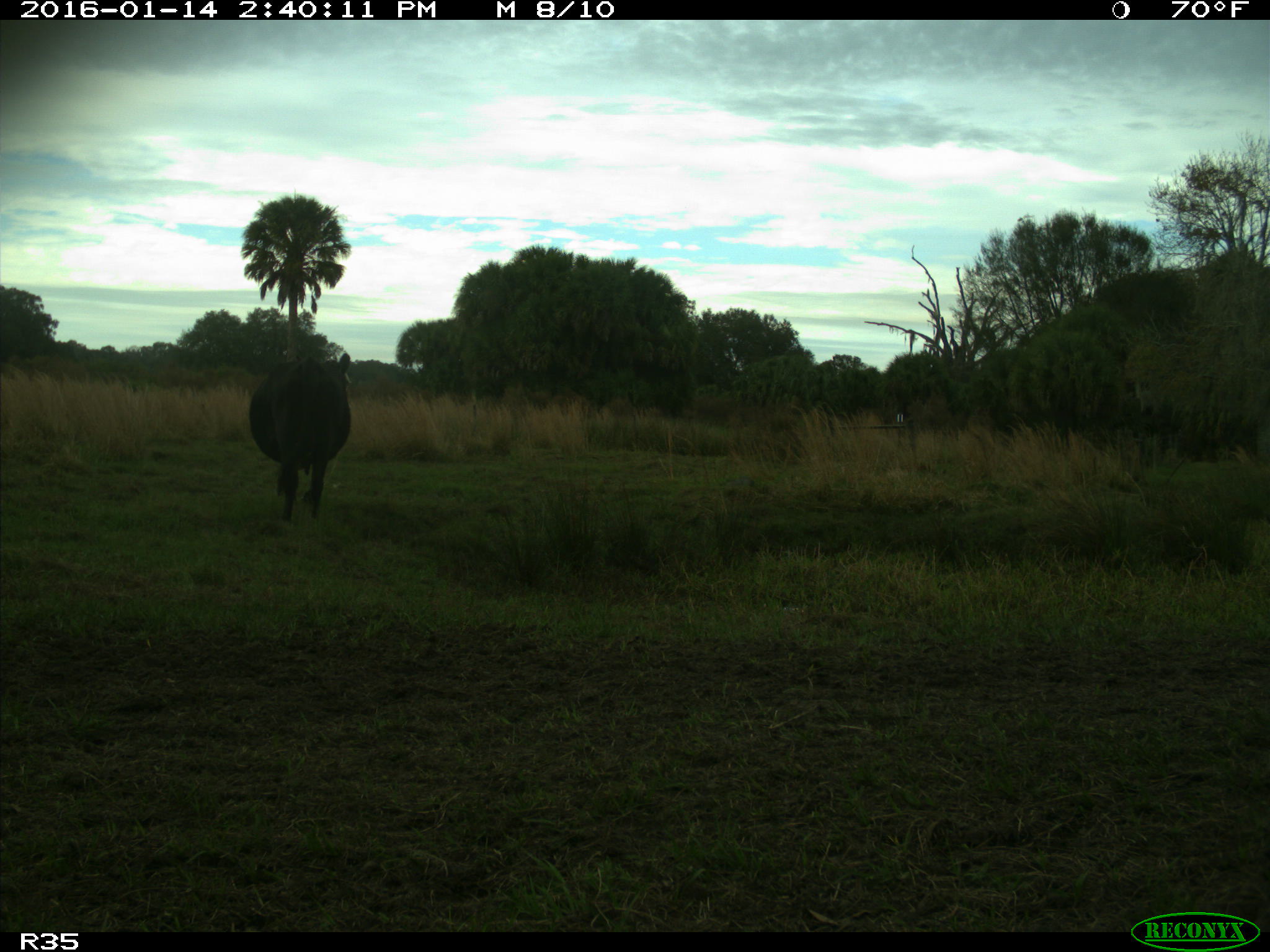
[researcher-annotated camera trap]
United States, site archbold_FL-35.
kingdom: Animalia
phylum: Chordata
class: Mammalia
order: Artiodactyla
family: Bovidae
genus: Bos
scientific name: Bos taurus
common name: domestic cow